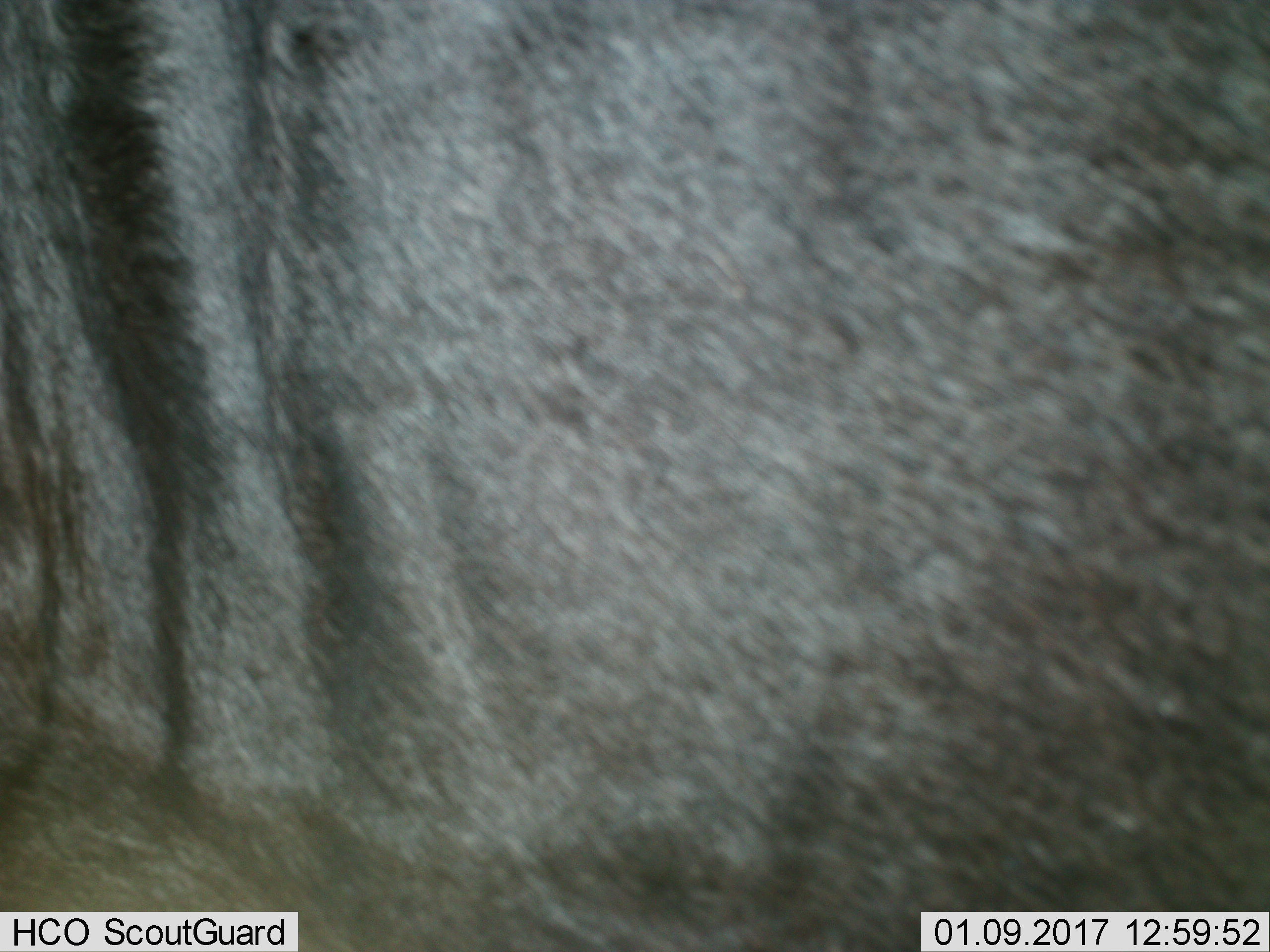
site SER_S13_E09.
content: unidentified animal